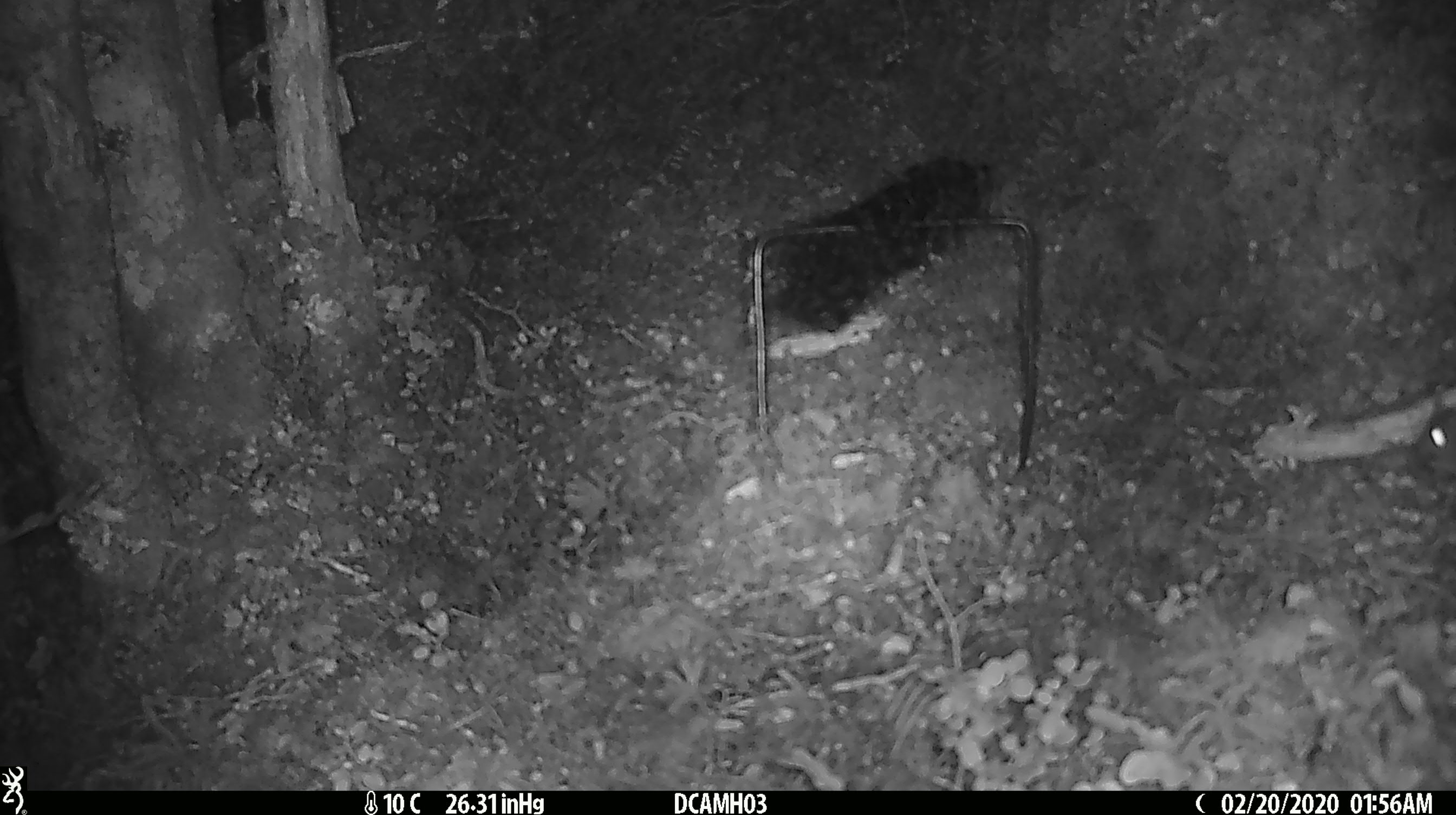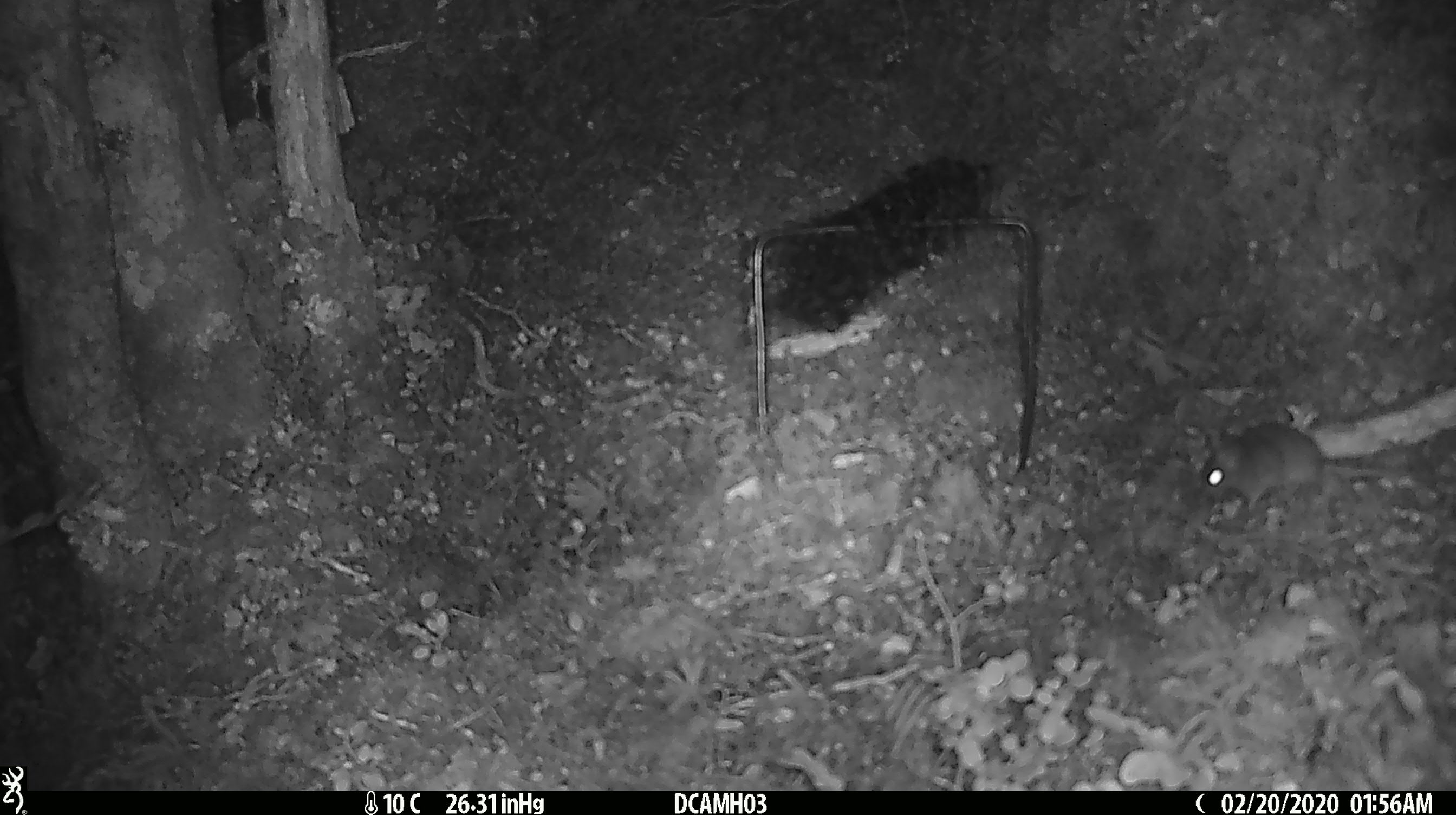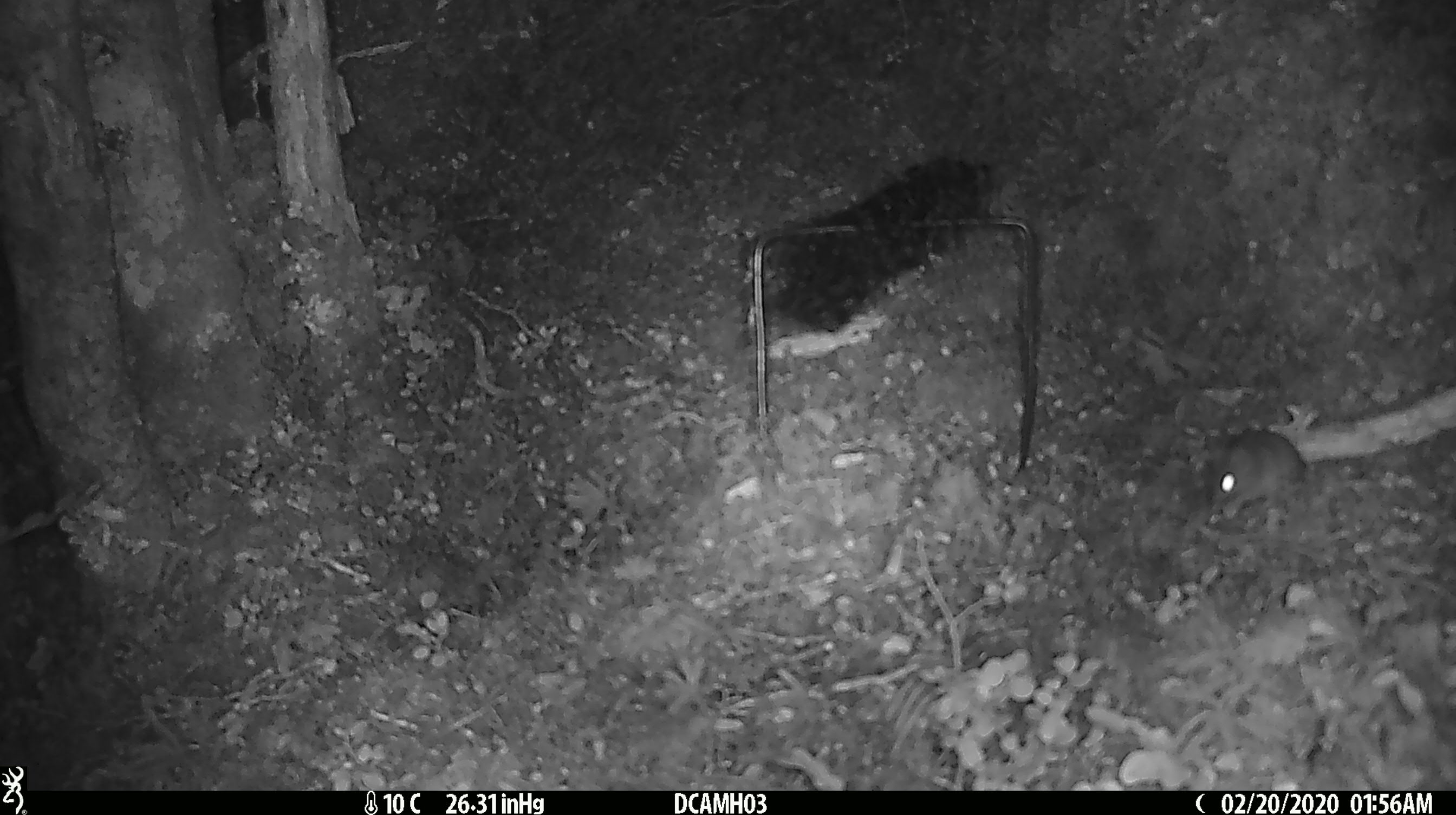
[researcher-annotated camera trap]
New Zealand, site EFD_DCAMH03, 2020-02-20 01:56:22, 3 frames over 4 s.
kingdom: Animalia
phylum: Chordata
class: Mammalia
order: Rodentia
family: Muridae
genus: Mus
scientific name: Mus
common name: mouse